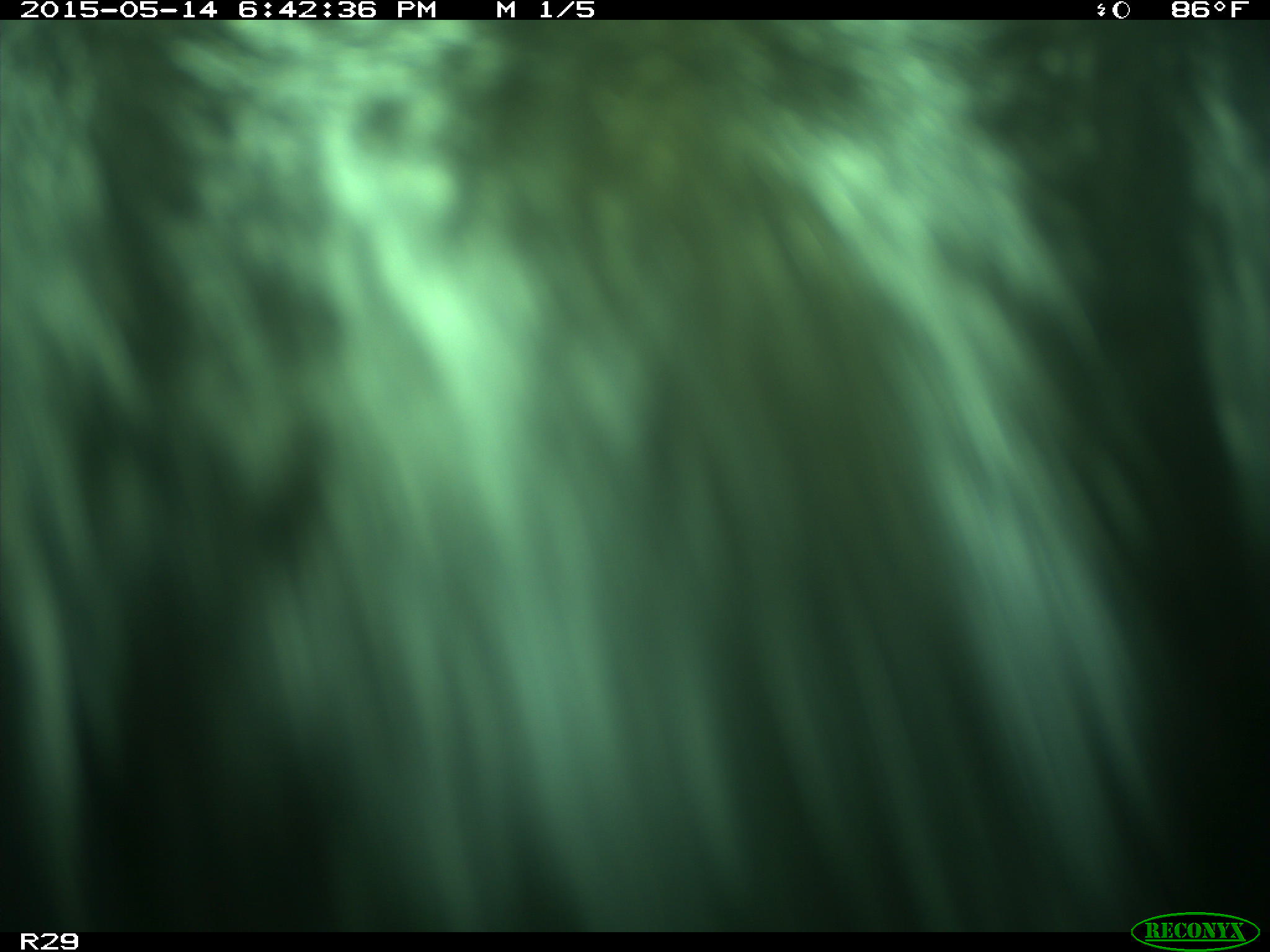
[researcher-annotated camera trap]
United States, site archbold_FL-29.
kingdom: Animalia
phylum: Chordata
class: Mammalia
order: Artiodactyla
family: Bovidae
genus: Bos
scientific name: Bos taurus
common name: domestic cow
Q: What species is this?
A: Bos taurus (domestic cow).